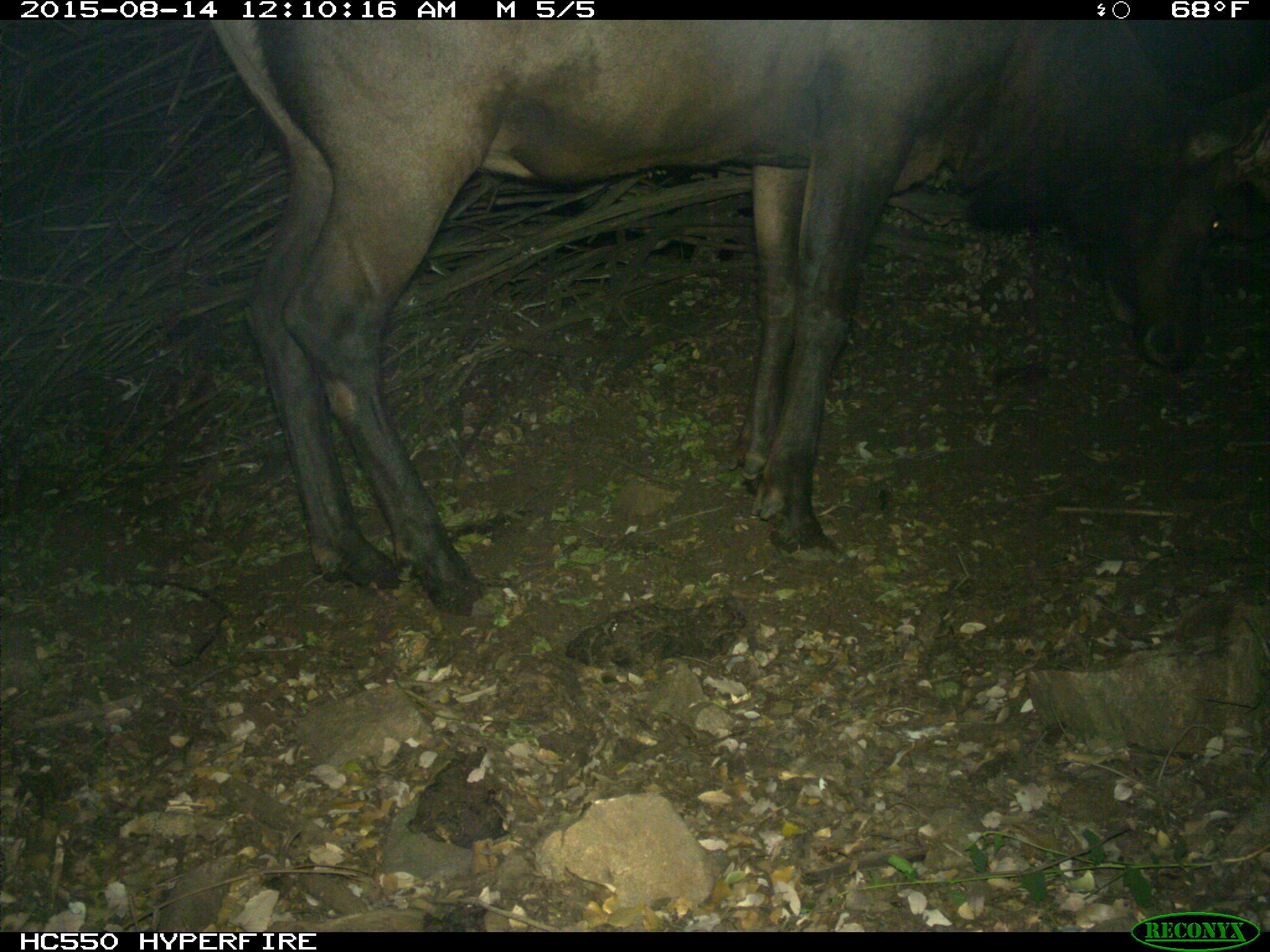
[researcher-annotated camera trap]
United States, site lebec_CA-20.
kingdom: Animalia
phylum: Chordata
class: Mammalia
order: Artiodactyla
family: Cervidae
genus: Cervus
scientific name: Cervus canadensis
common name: elk